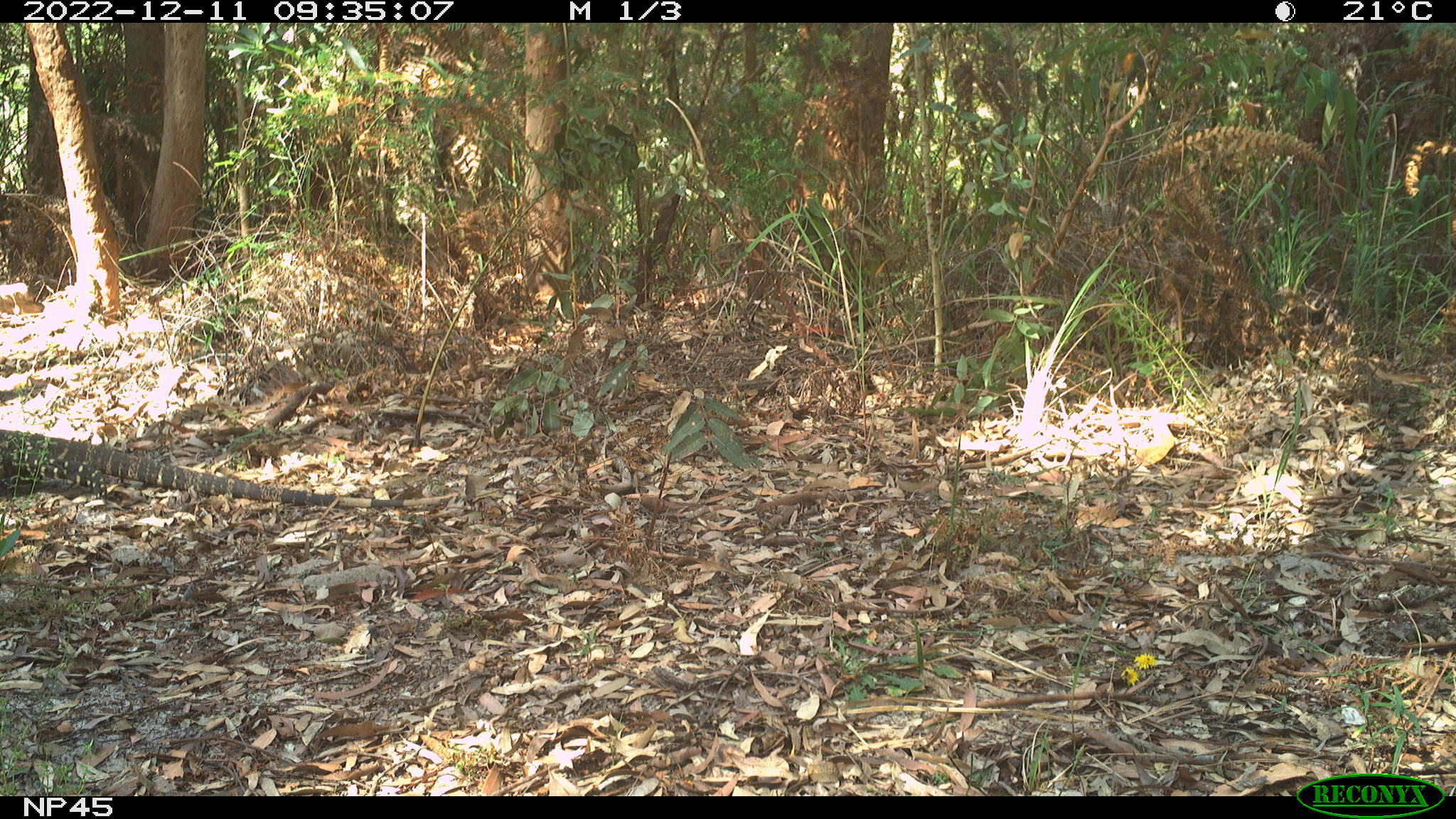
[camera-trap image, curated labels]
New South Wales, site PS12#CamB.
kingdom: Animalia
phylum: Chordata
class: Reptilia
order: Squamata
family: Varanidae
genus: Varanus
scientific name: Varanus varius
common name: lace monitor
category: goanna